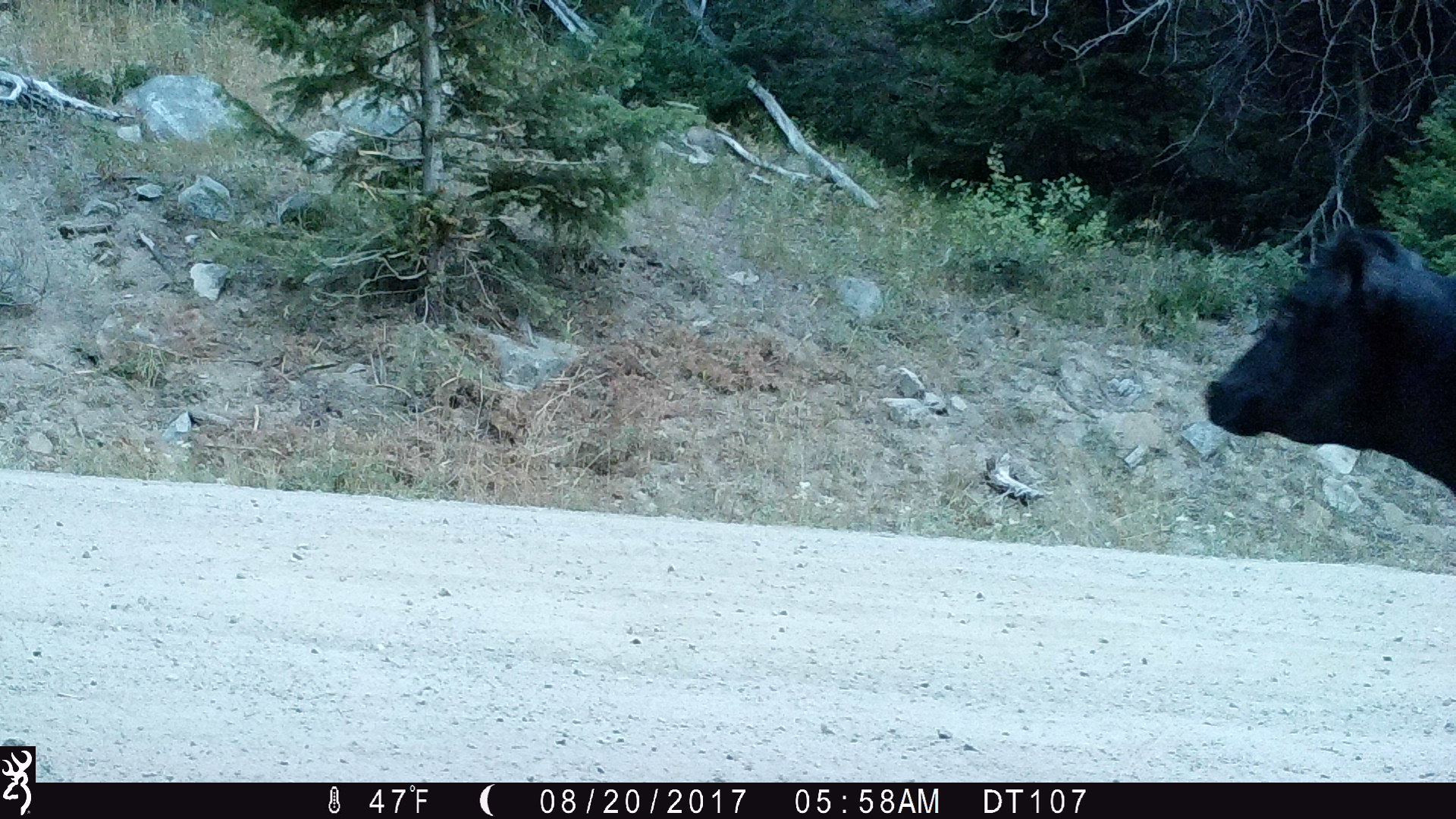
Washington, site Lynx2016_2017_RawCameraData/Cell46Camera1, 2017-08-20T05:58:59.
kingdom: Animalia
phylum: Chordata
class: Mammalia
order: Artiodactyla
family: Bovidae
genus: Bos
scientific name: Bos taurus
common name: domestic cattle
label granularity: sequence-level